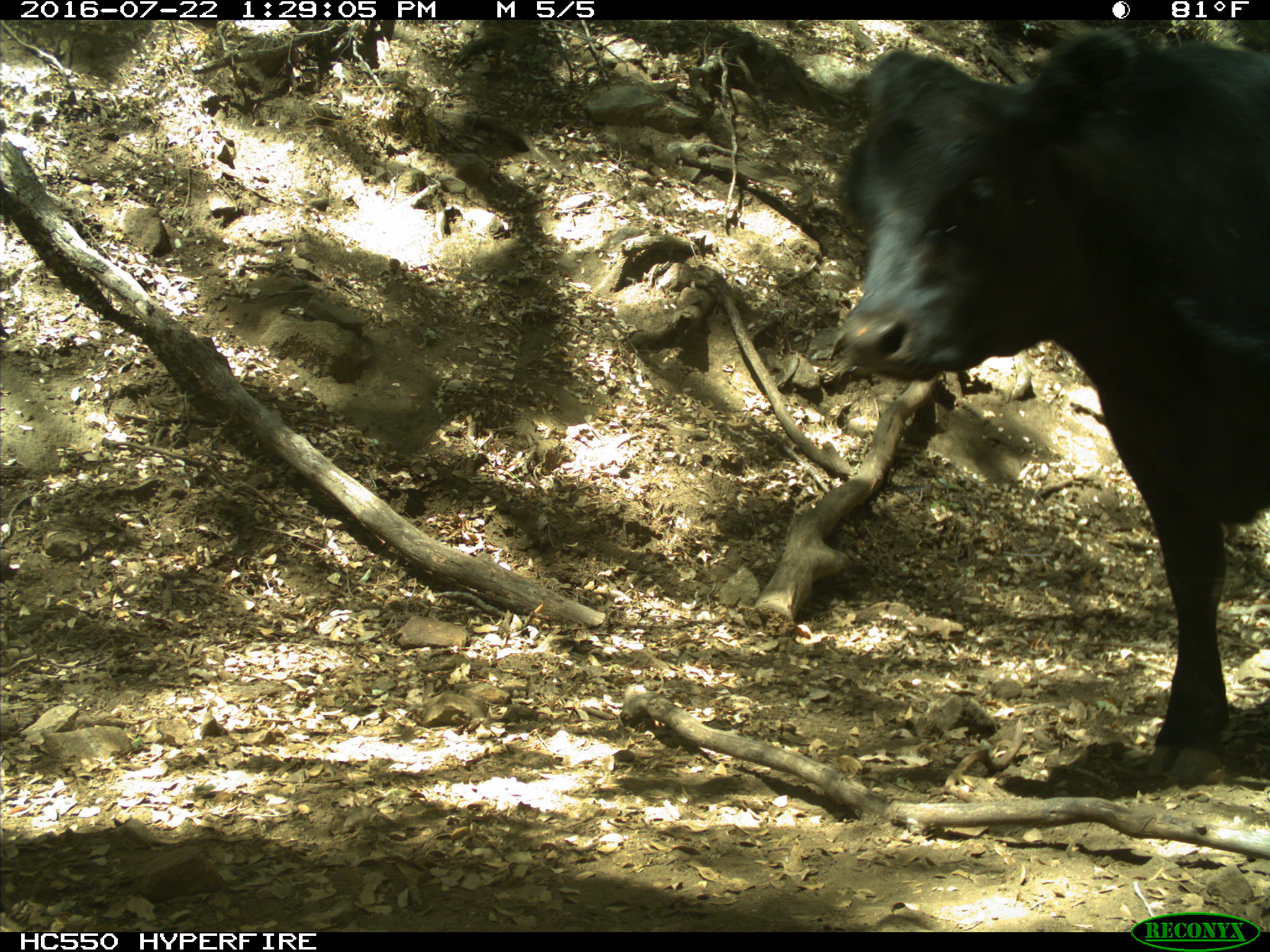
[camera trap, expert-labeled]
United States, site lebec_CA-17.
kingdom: Animalia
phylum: Chordata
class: Mammalia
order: Artiodactyla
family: Bovidae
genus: Bos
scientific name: Bos taurus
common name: domestic cow